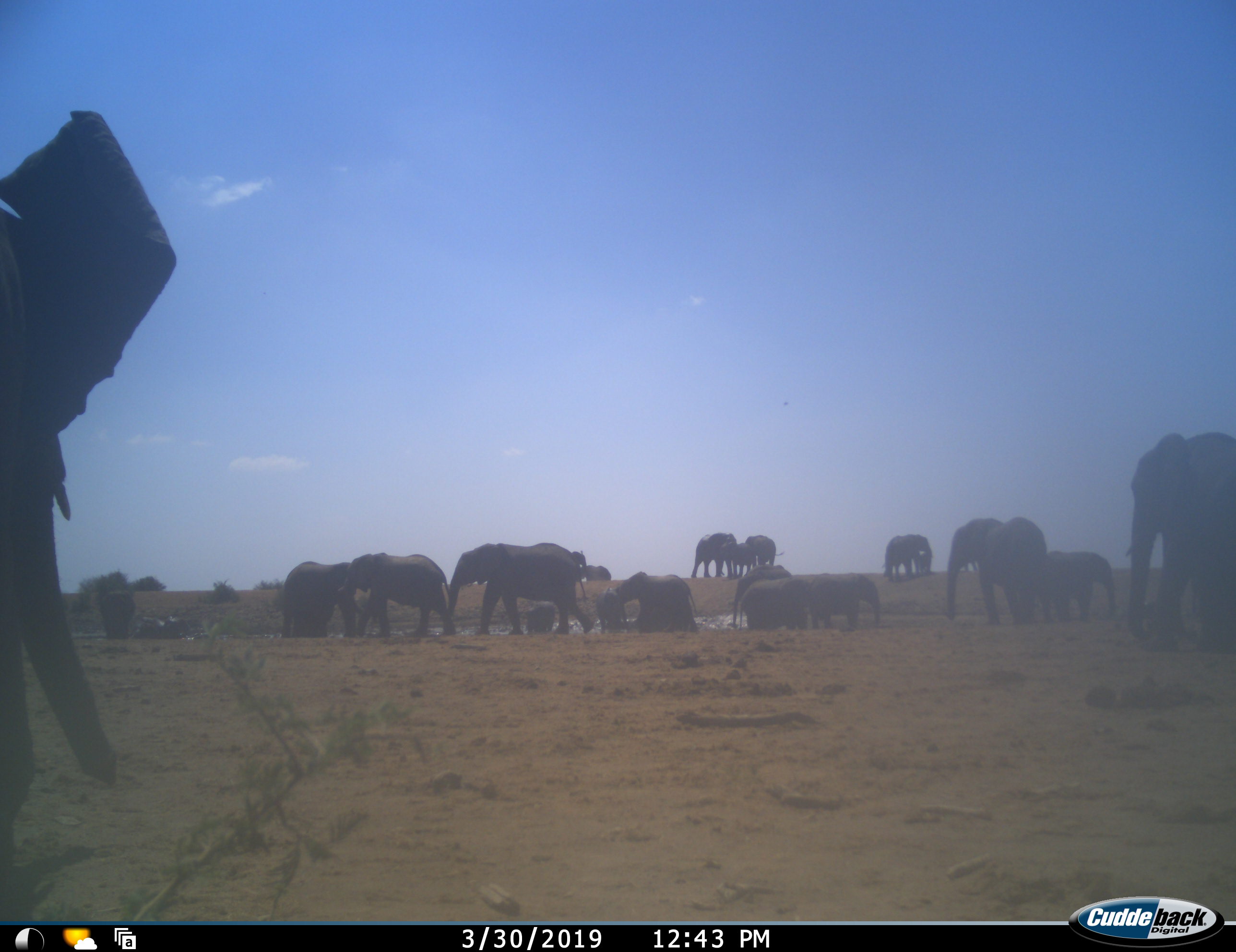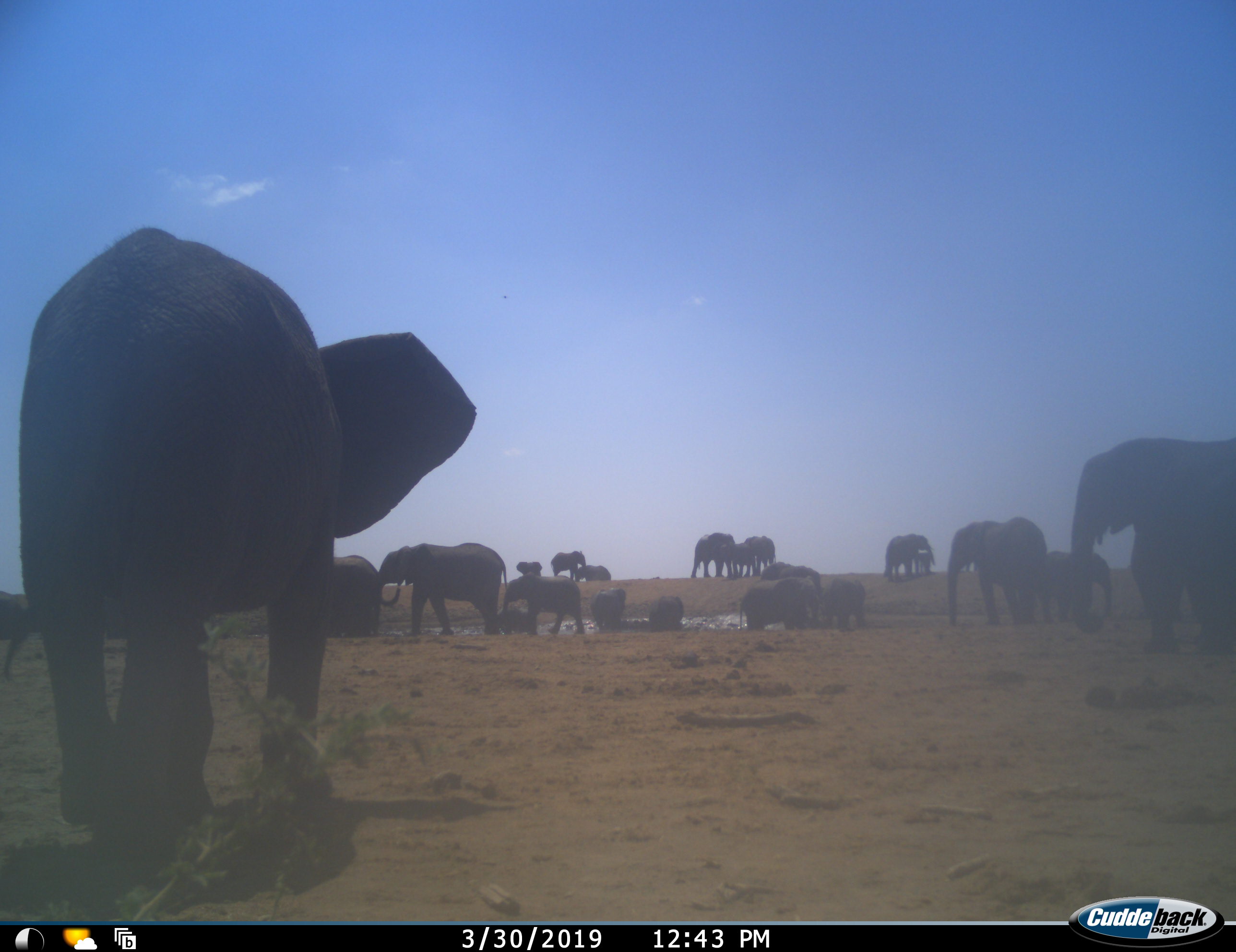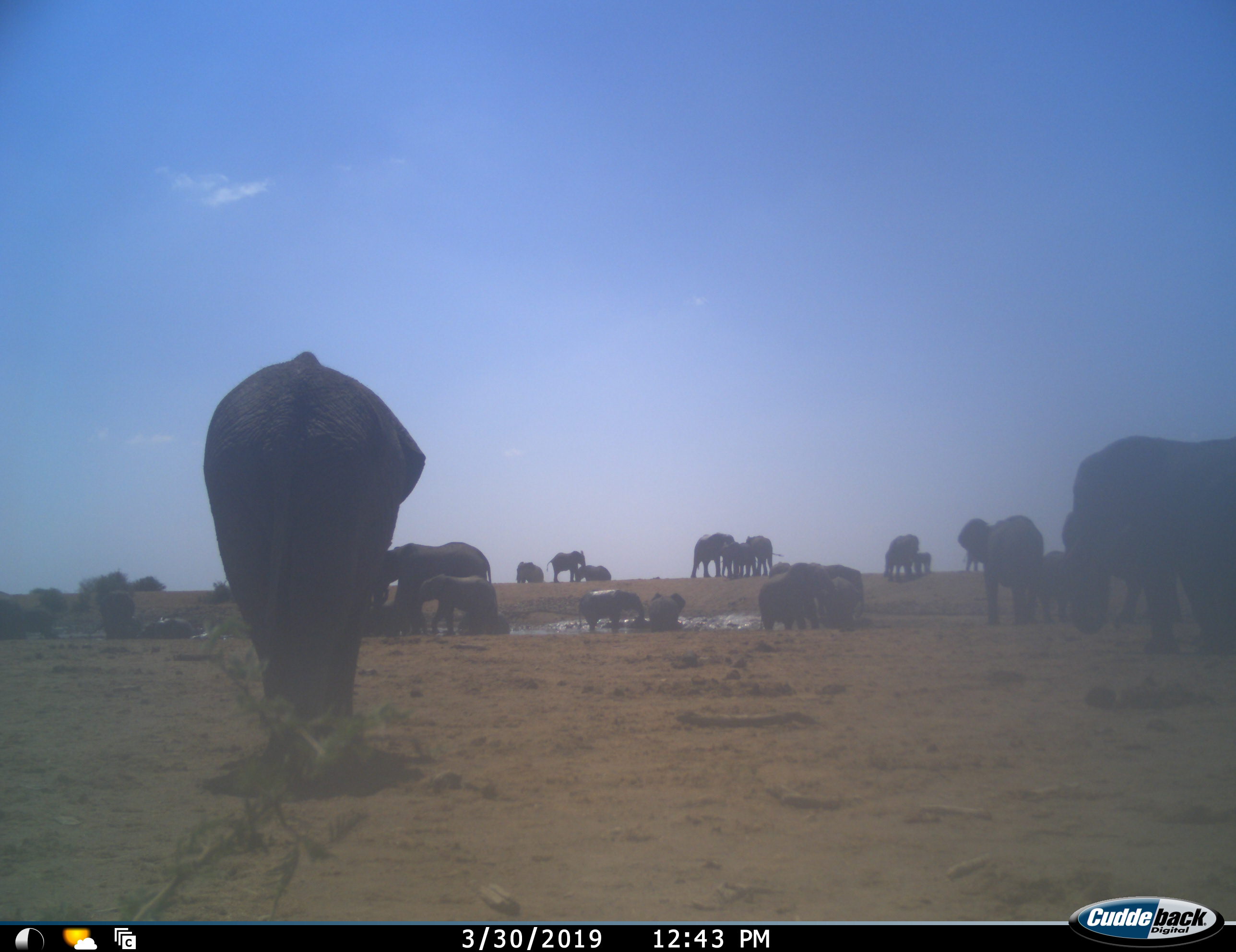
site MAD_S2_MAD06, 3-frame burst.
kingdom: Animalia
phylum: Chordata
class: Mammalia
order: Proboscidea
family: Elephantidae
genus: Loxodonta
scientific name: Loxodonta africana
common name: african bush elephant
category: elephant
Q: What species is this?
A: Elephant (african bush elephant) (Loxodonta africana).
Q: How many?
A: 11-50.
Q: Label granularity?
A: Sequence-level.